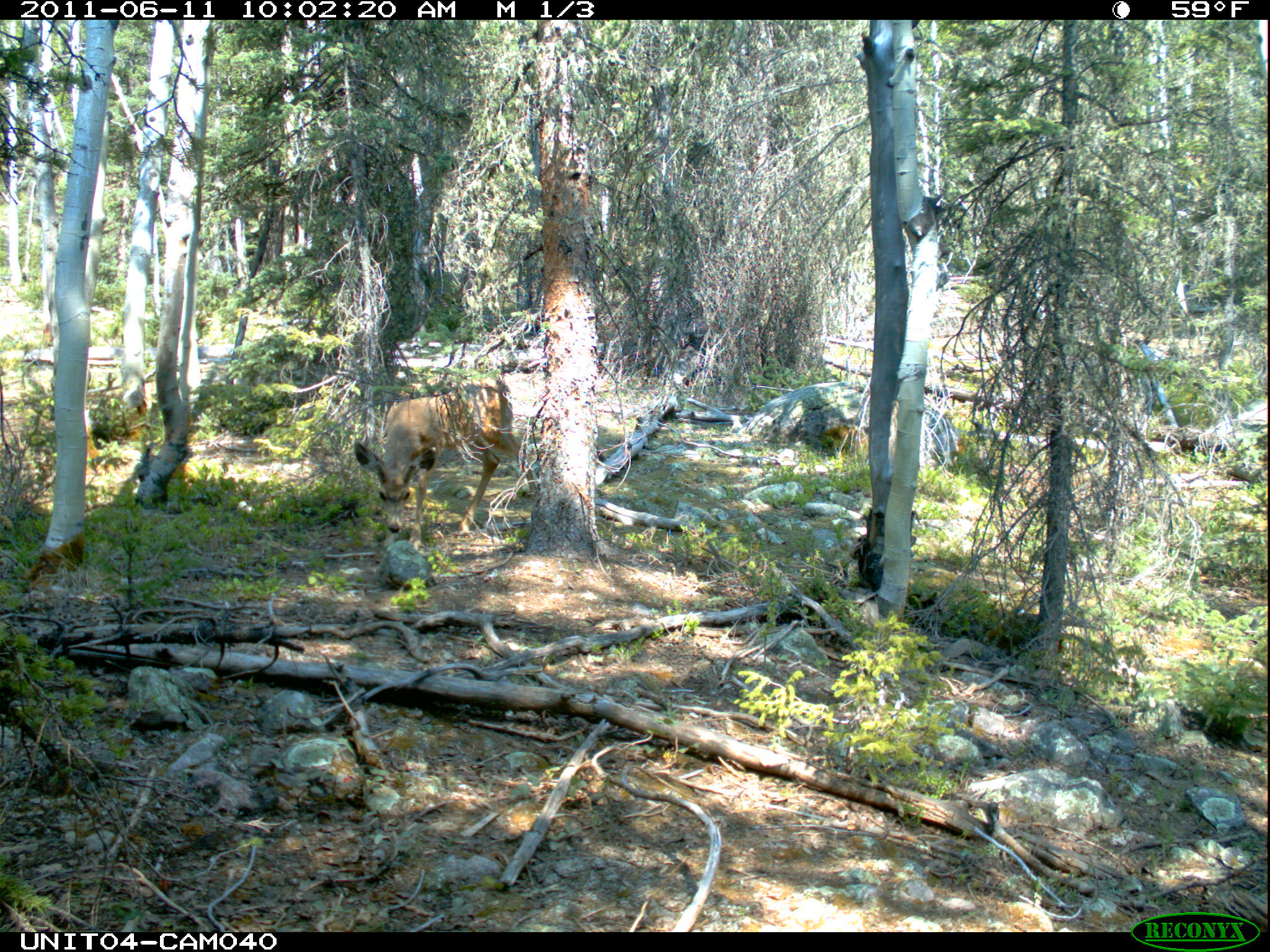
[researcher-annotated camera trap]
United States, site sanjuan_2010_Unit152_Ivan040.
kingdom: Animalia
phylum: Chordata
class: Mammalia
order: Artiodactyla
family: Cervidae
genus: Odocoileus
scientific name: Odocoileus hemionus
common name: mule deer